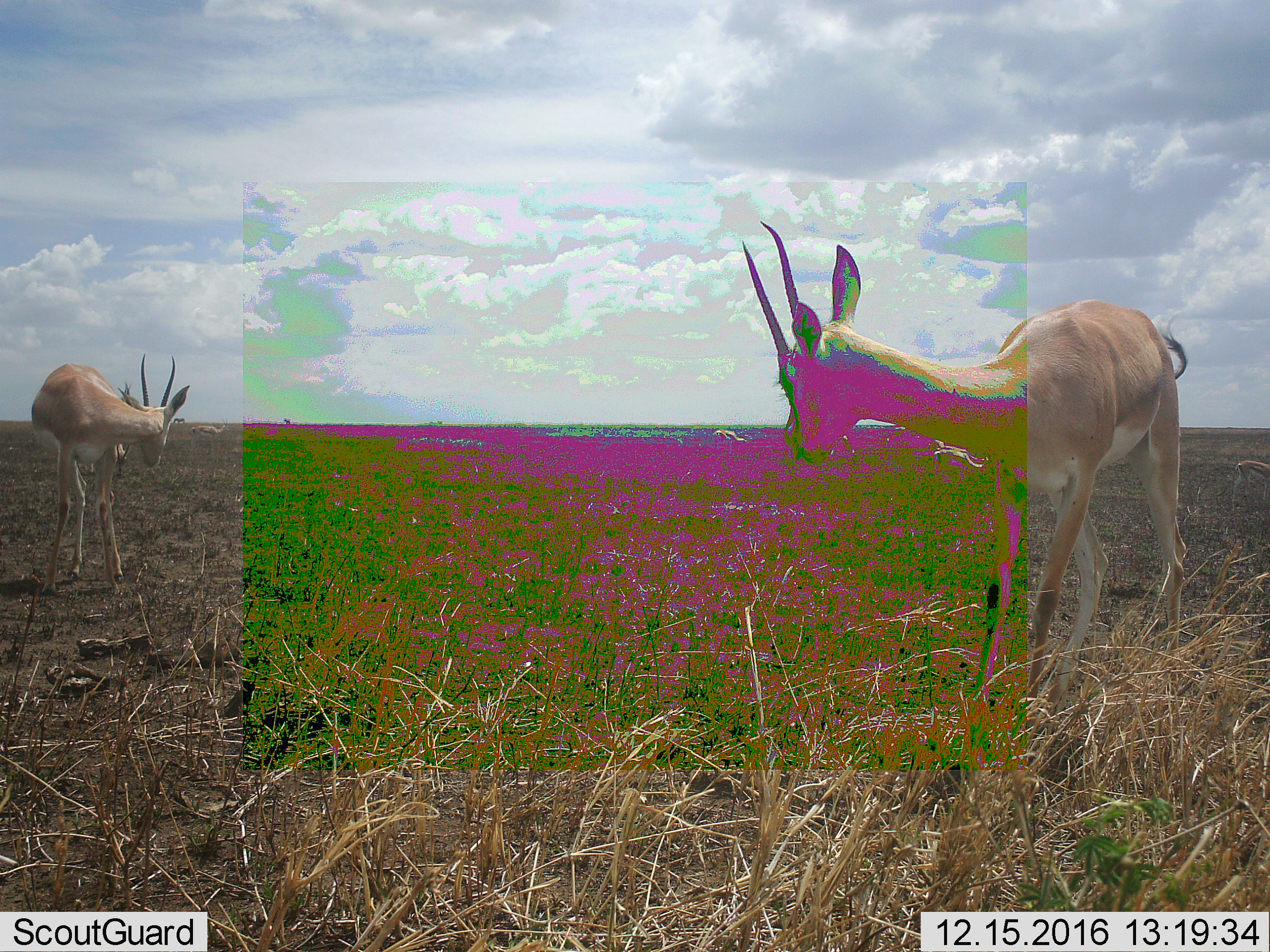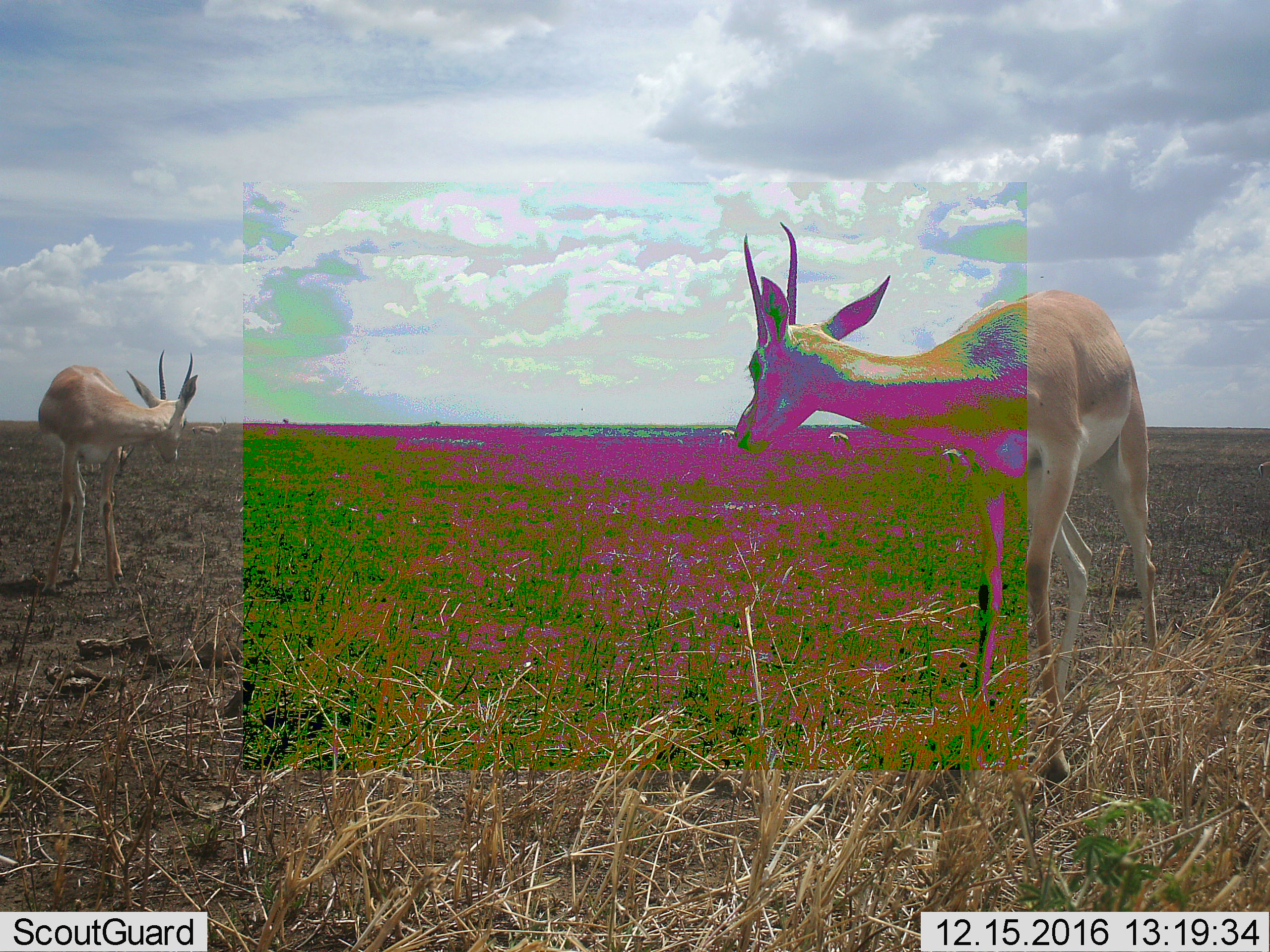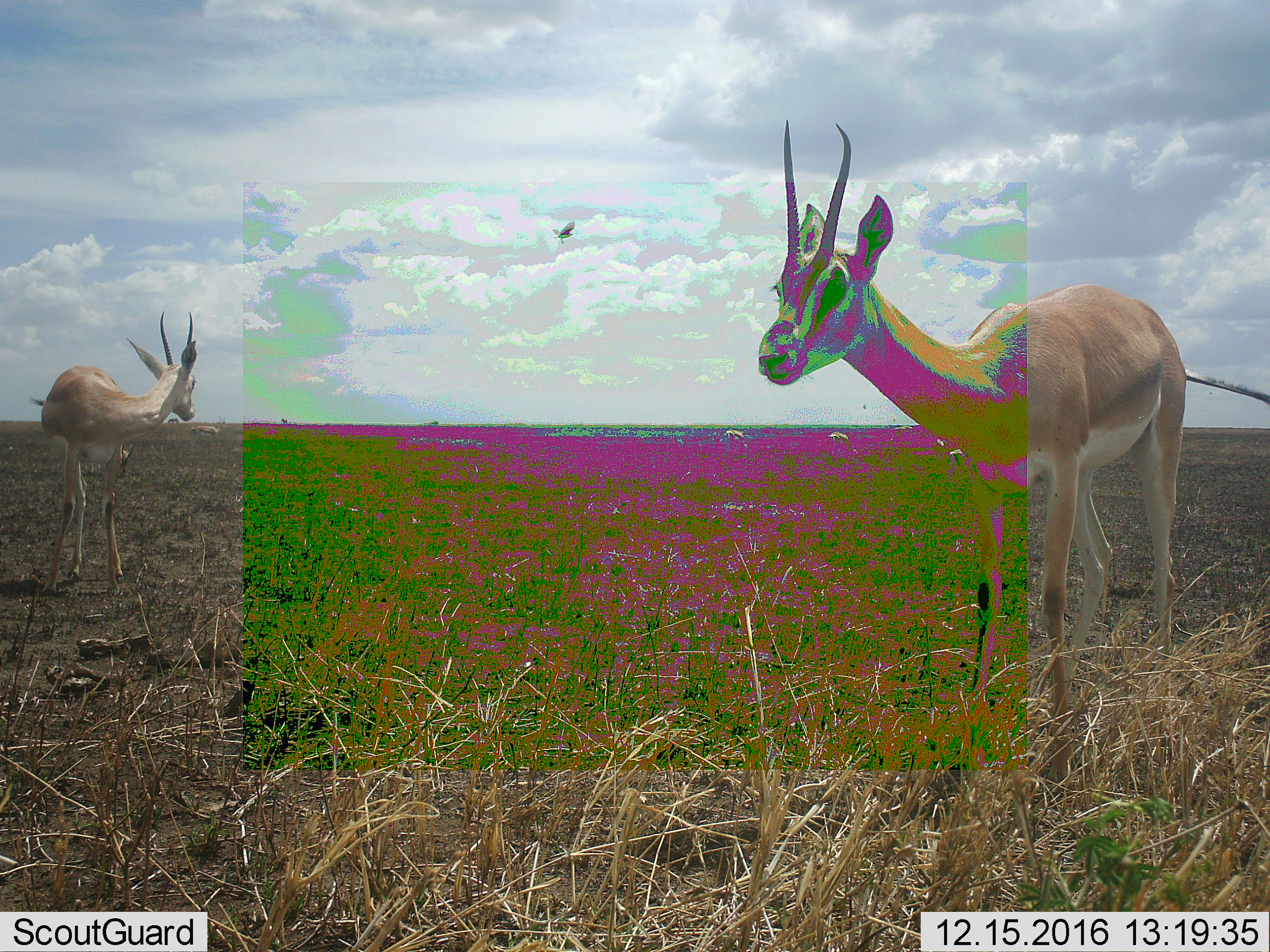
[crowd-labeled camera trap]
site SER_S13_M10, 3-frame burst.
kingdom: Animalia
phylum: Chordata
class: Mammalia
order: Artiodactyla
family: Bovidae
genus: Nanger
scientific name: Nanger granti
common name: grant's gazelle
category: gazellegrants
Gazellegrants (grant's gazelle) (Nanger granti), count 2. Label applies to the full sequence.